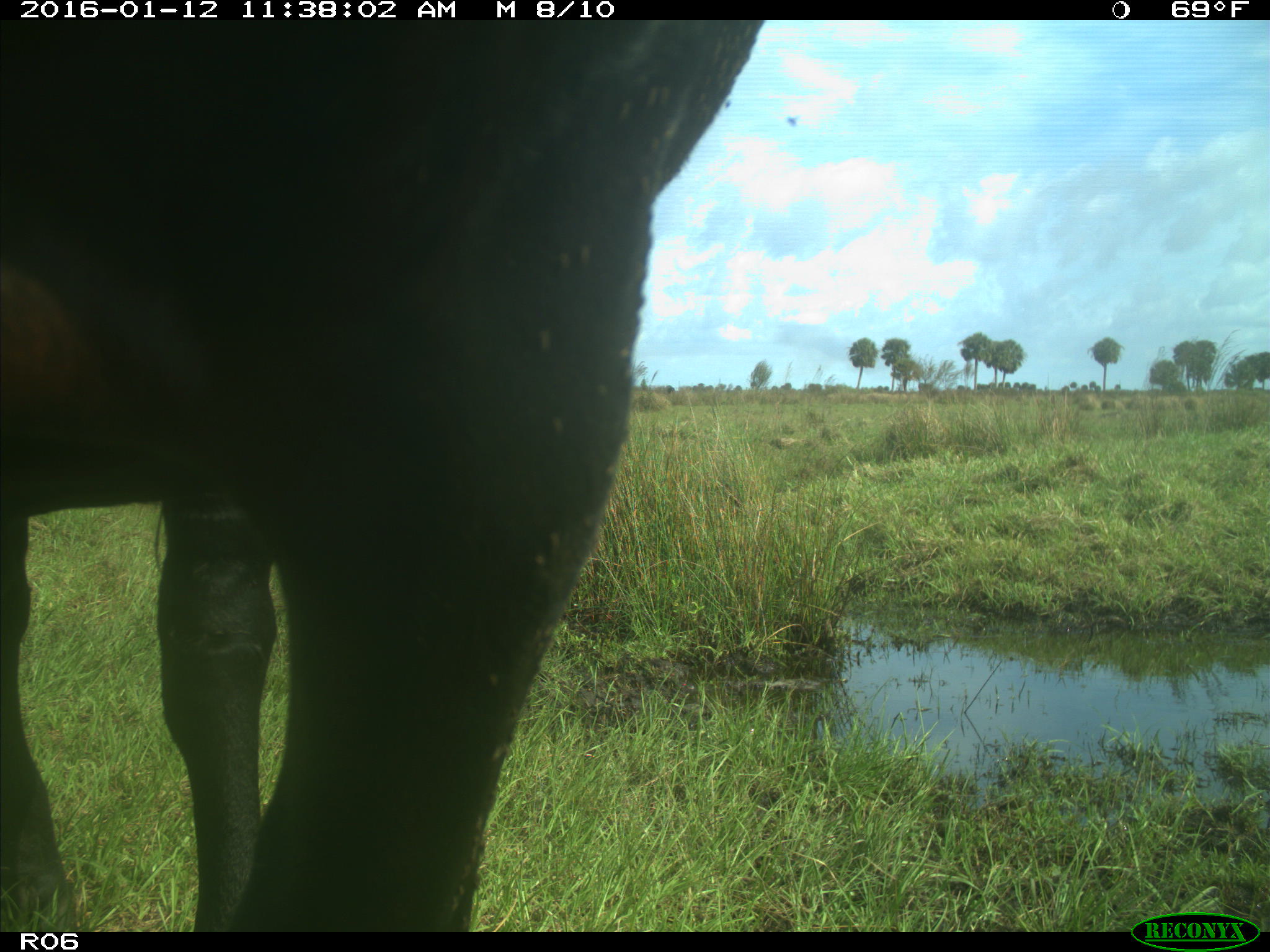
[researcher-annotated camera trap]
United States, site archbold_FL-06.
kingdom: Animalia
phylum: Chordata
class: Mammalia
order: Artiodactyla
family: Bovidae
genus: Bos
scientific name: Bos taurus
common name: domestic cow